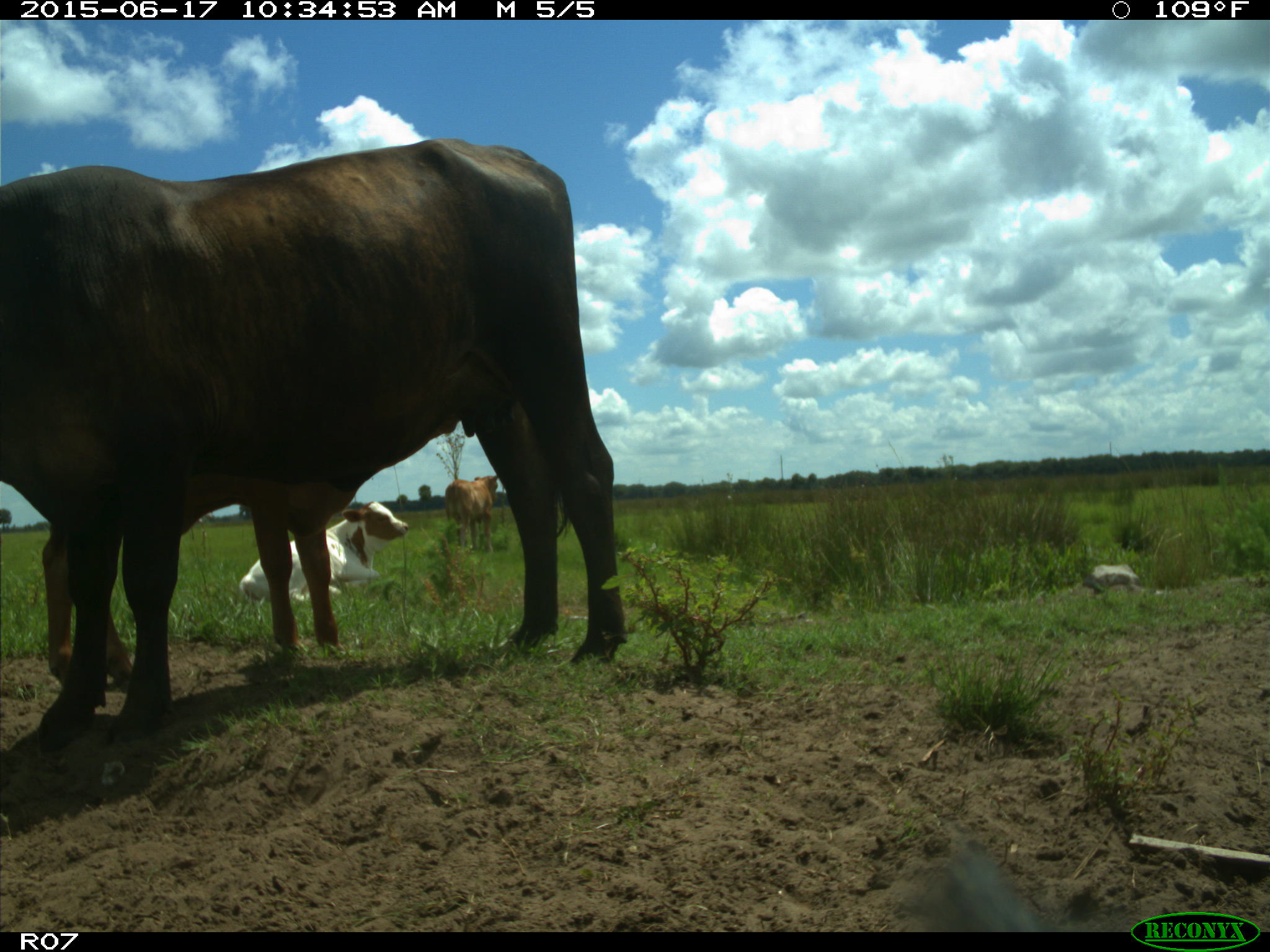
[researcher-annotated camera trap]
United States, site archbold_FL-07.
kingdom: Animalia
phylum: Chordata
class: Mammalia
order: Artiodactyla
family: Bovidae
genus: Bos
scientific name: Bos taurus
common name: domestic cow